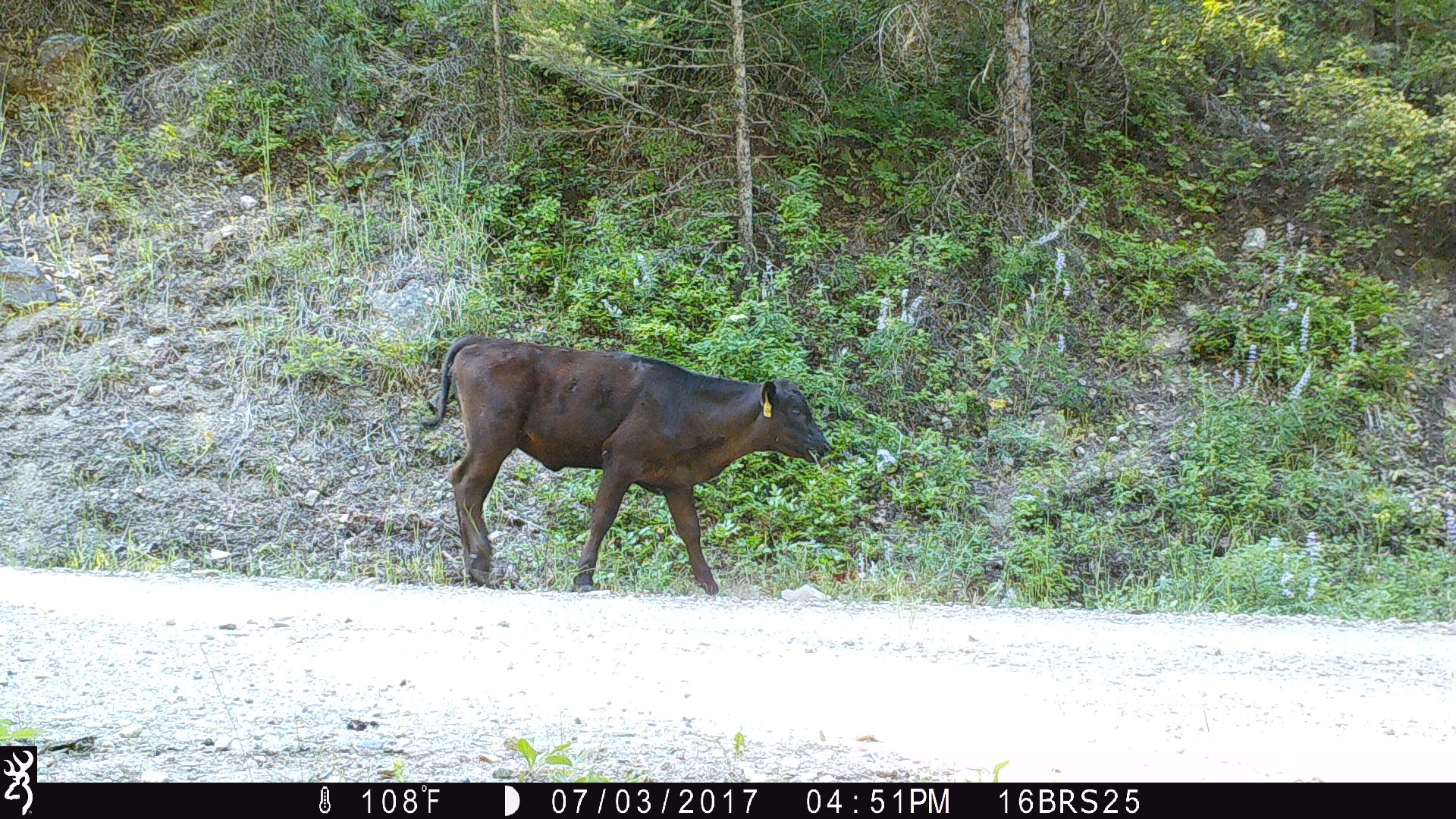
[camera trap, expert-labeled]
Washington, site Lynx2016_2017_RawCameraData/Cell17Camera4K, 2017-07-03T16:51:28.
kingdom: Animalia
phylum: Chordata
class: Mammalia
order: Artiodactyla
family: Bovidae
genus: Bos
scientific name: Bos taurus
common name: domestic cattle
Domestic cattle (Bos taurus). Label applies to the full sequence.